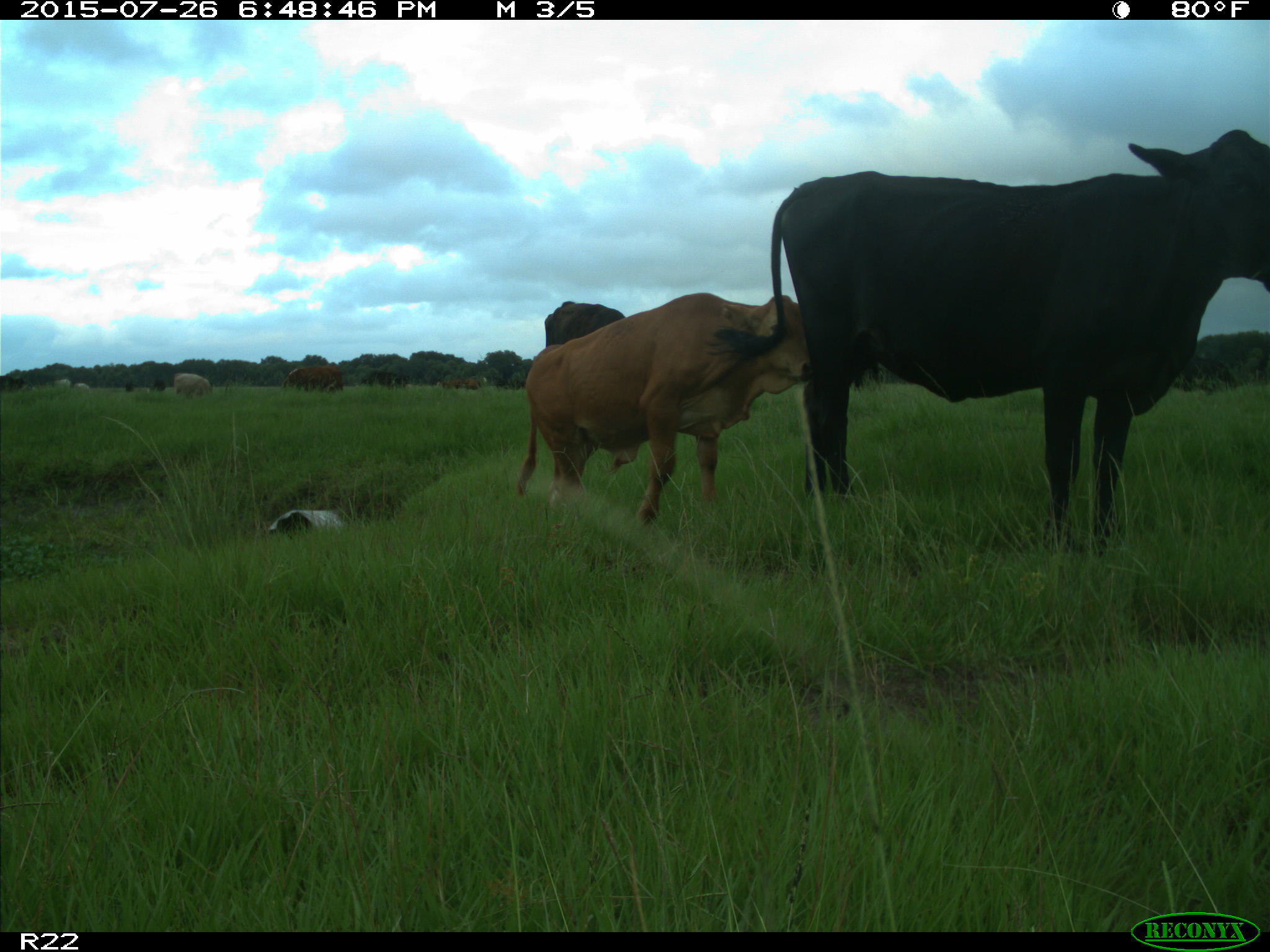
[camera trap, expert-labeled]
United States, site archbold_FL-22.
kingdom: Animalia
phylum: Chordata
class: Mammalia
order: Artiodactyla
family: Suidae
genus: Sus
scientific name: Sus scrofa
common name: wild boar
Sus scrofa (wild boar).